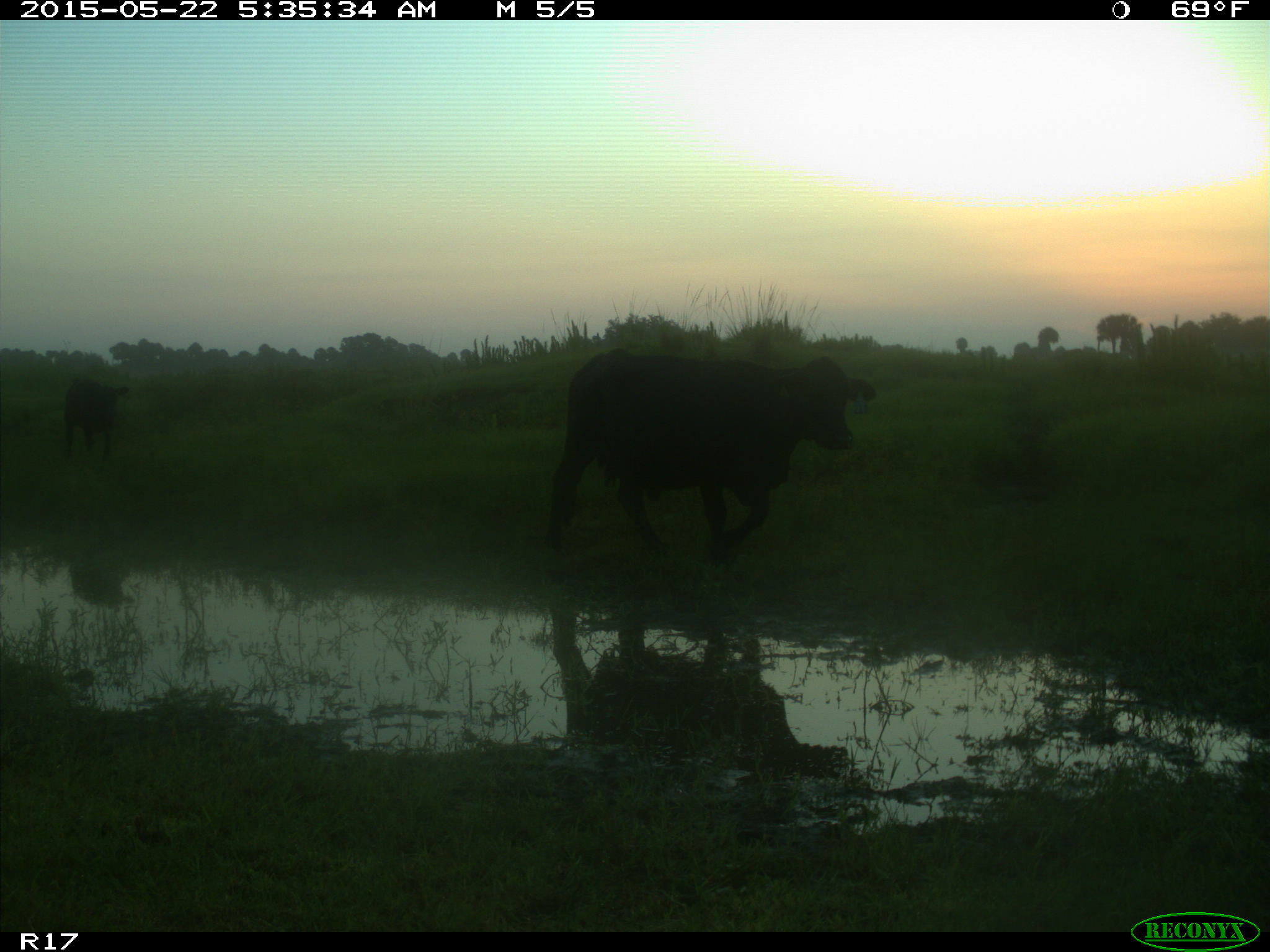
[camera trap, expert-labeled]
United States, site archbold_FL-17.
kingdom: Animalia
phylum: Chordata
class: Mammalia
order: Artiodactyla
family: Bovidae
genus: Bos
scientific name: Bos taurus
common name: domestic cow